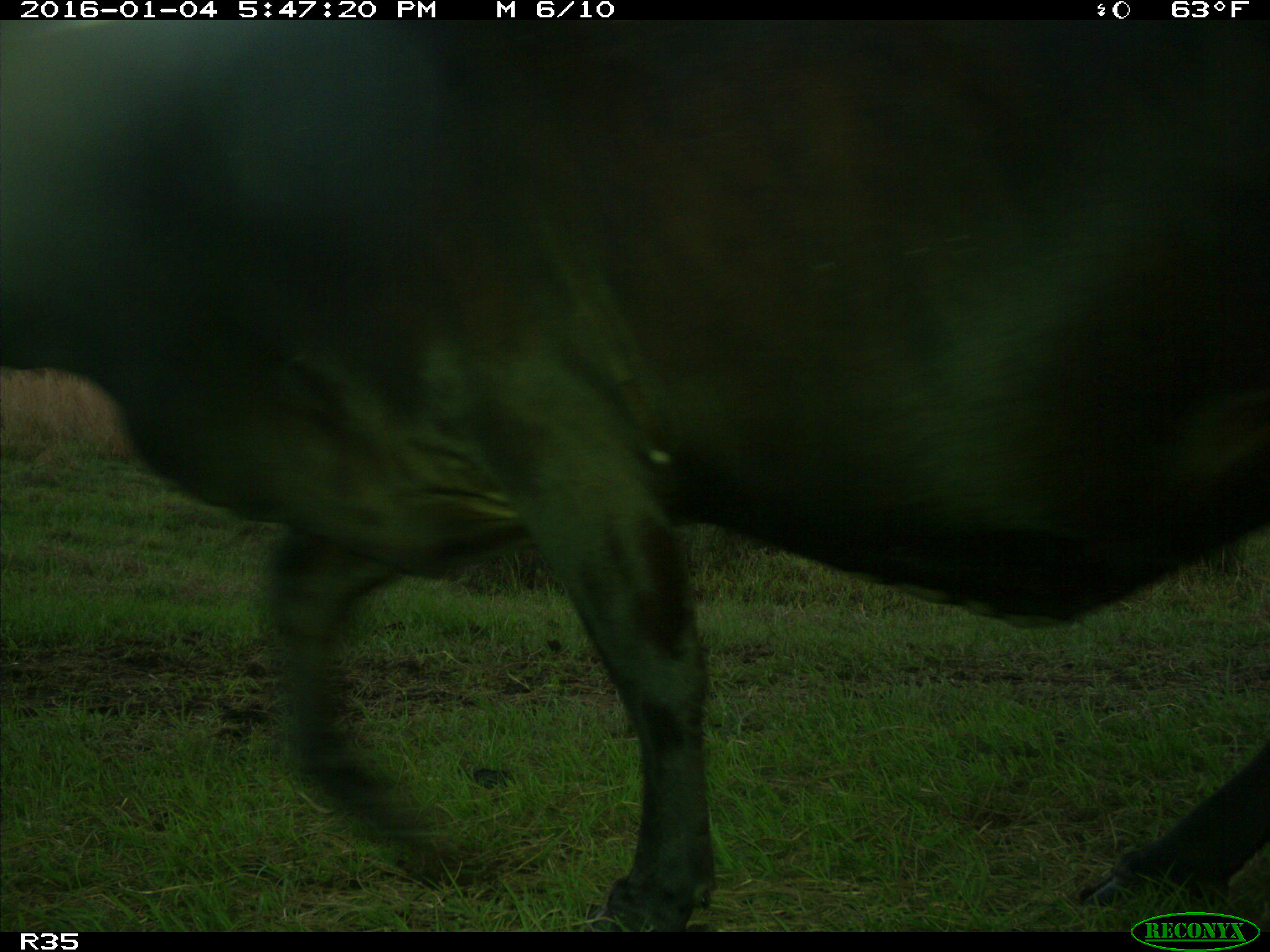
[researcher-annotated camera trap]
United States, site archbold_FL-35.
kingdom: Animalia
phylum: Chordata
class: Mammalia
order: Artiodactyla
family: Bovidae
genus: Bos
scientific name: Bos taurus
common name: domestic cow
Bos taurus (domestic cow).